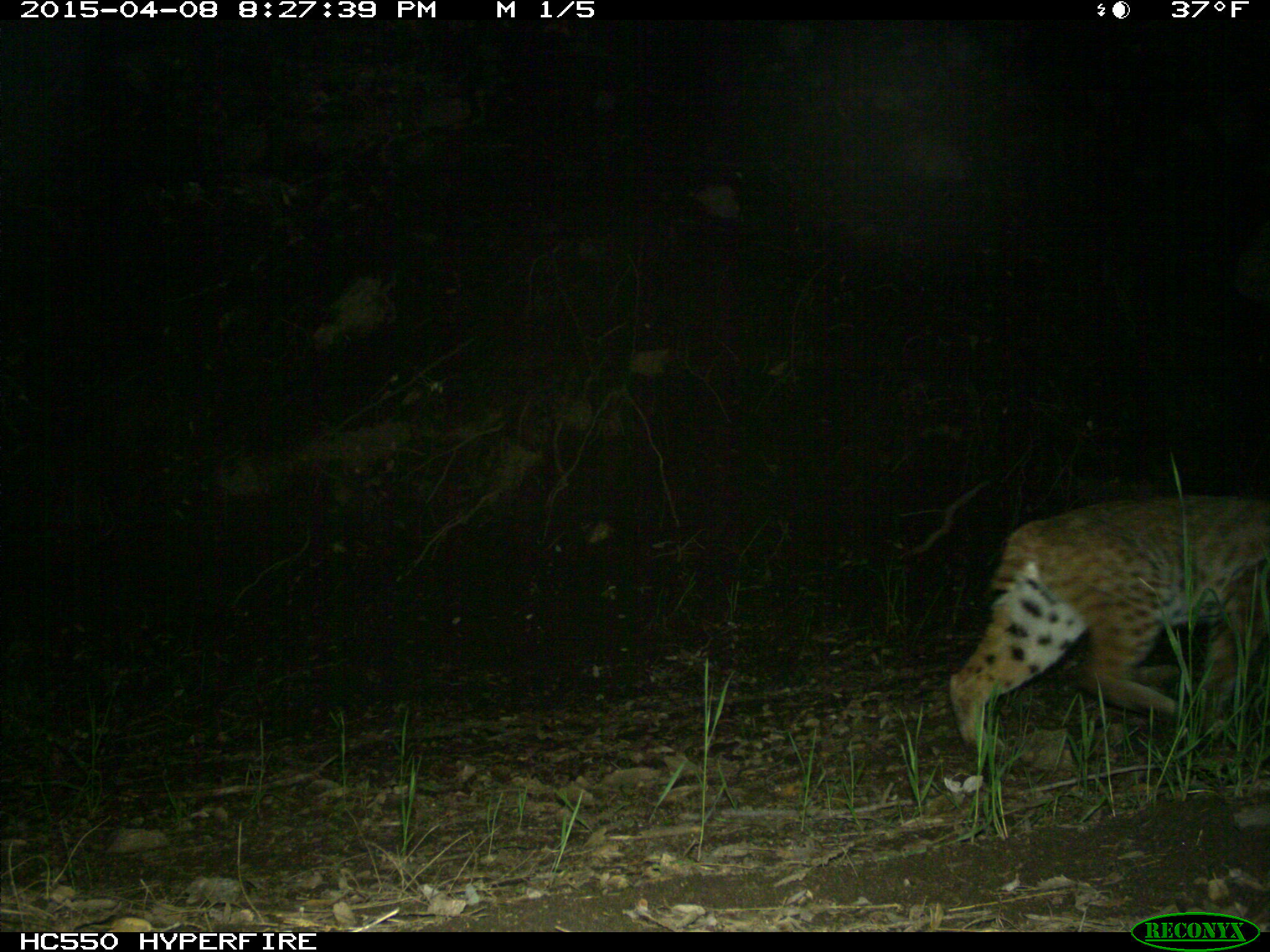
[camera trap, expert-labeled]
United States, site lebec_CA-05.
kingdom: Animalia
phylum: Chordata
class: Mammalia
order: Carnivora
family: Felidae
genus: Lynx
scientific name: Lynx rufus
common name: bobcat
Lynx rufus (bobcat).